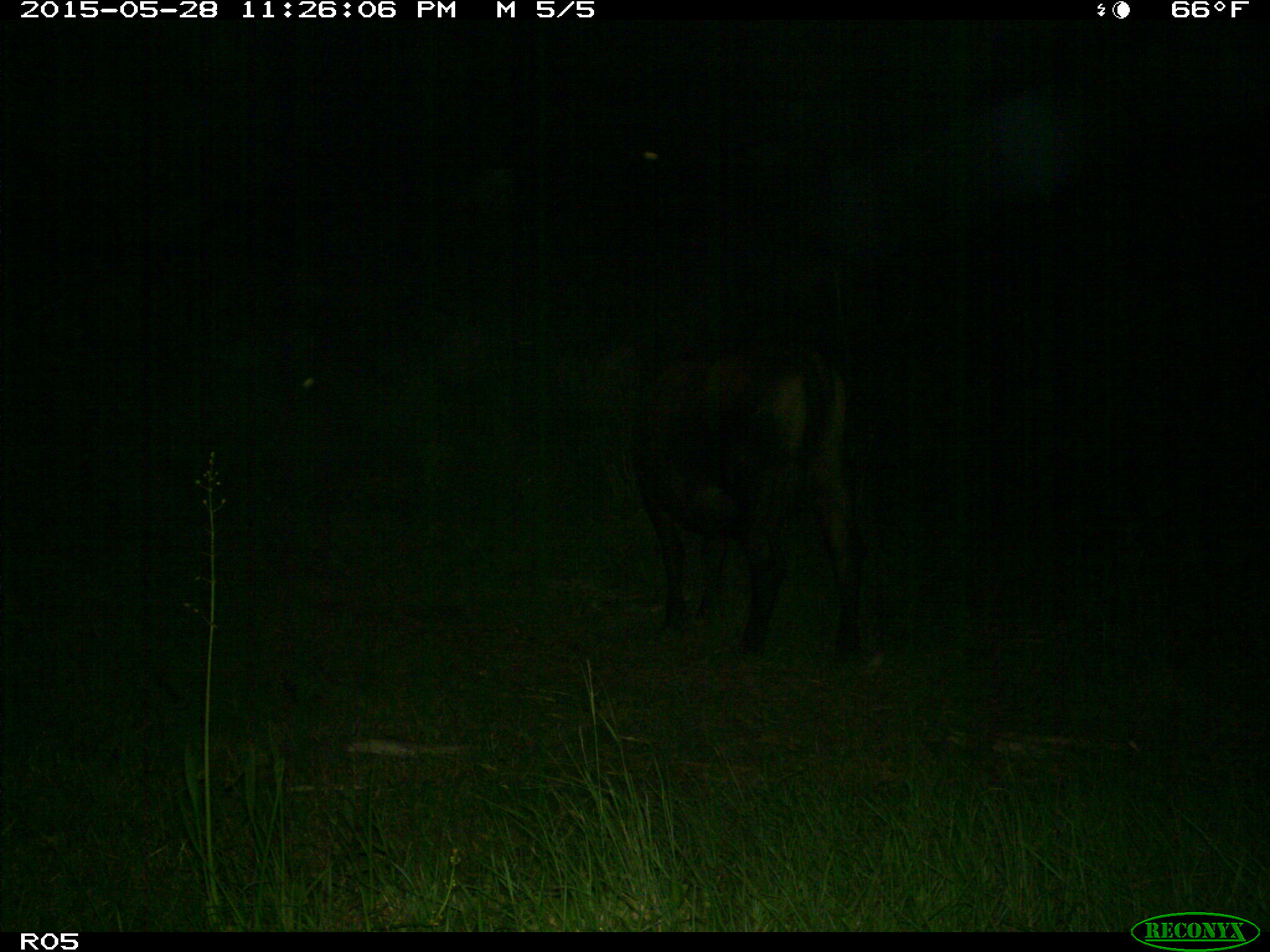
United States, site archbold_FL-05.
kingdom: Animalia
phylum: Chordata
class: Mammalia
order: Artiodactyla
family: Bovidae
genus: Bos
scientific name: Bos taurus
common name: domestic cow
Bos taurus (domestic cow).